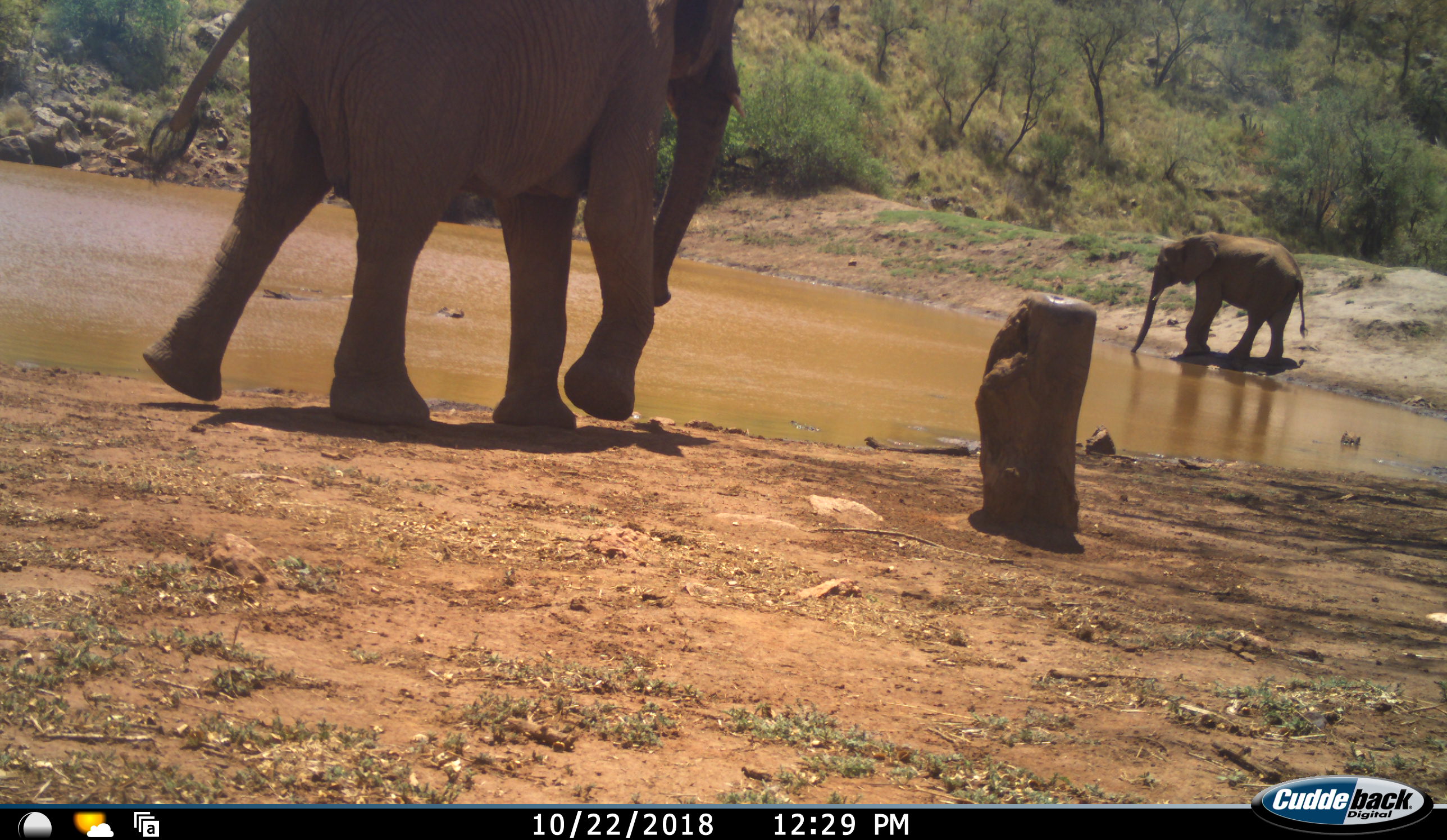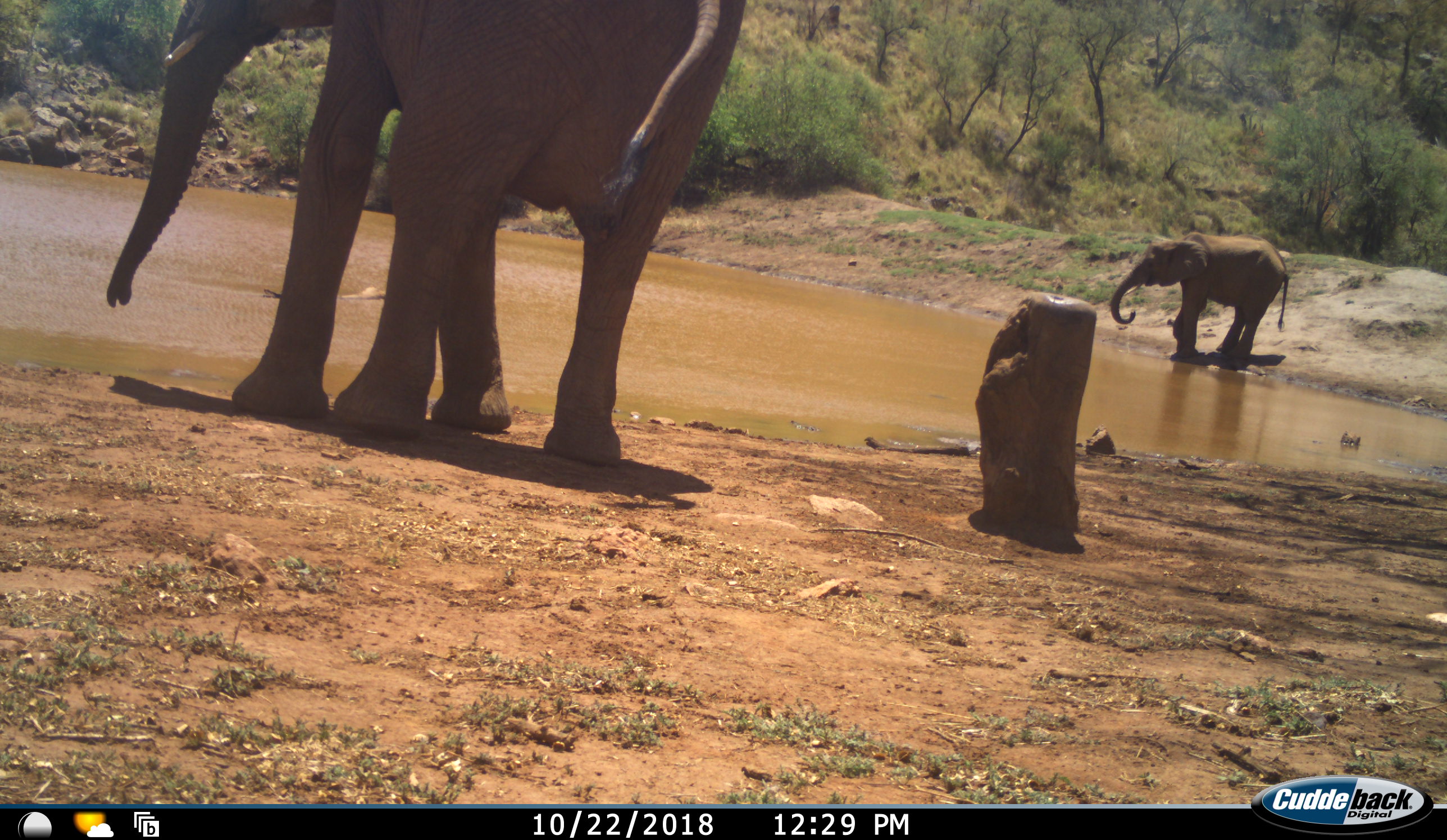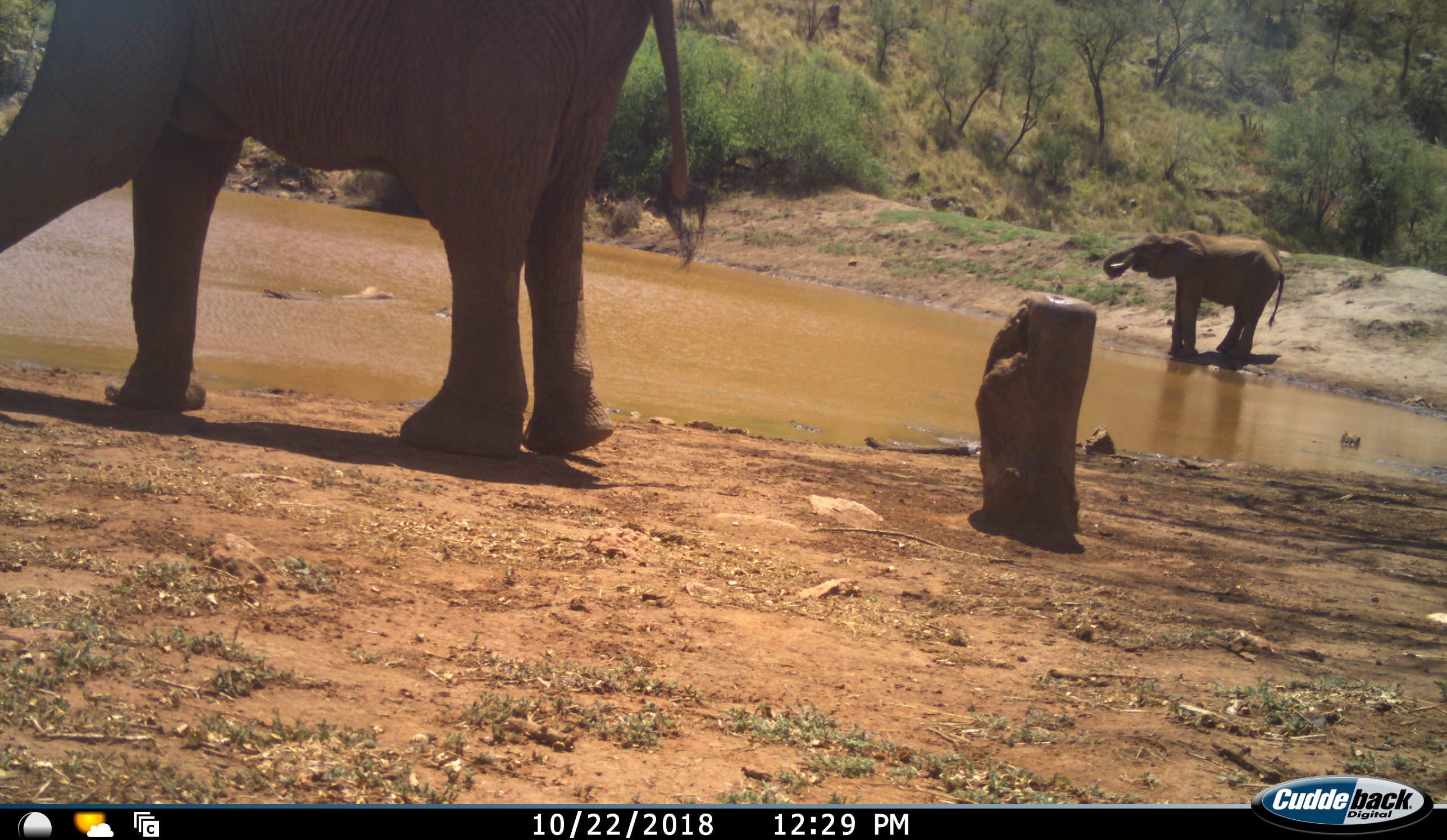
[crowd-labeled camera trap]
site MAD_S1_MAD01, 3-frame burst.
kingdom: Animalia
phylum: Chordata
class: Mammalia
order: Proboscidea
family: Elephantidae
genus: Loxodonta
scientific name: Loxodonta africana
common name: african bush elephant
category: elephant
Elephant (african bush elephant) (Loxodonta africana), count 2. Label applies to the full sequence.